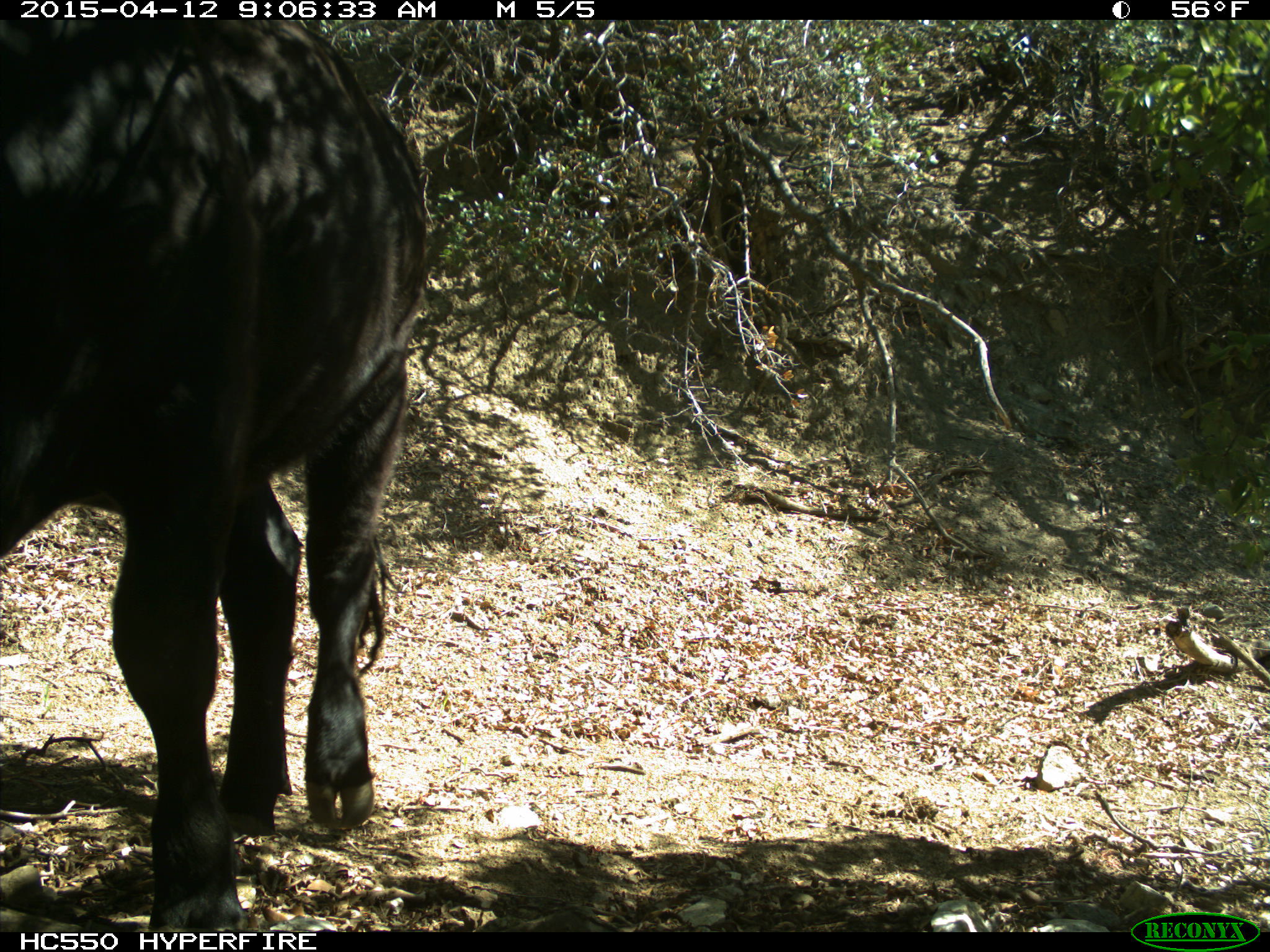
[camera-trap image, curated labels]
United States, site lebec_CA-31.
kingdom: Animalia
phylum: Chordata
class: Mammalia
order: Artiodactyla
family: Bovidae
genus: Bos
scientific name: Bos taurus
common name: domestic cow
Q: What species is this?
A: Bos taurus (domestic cow).